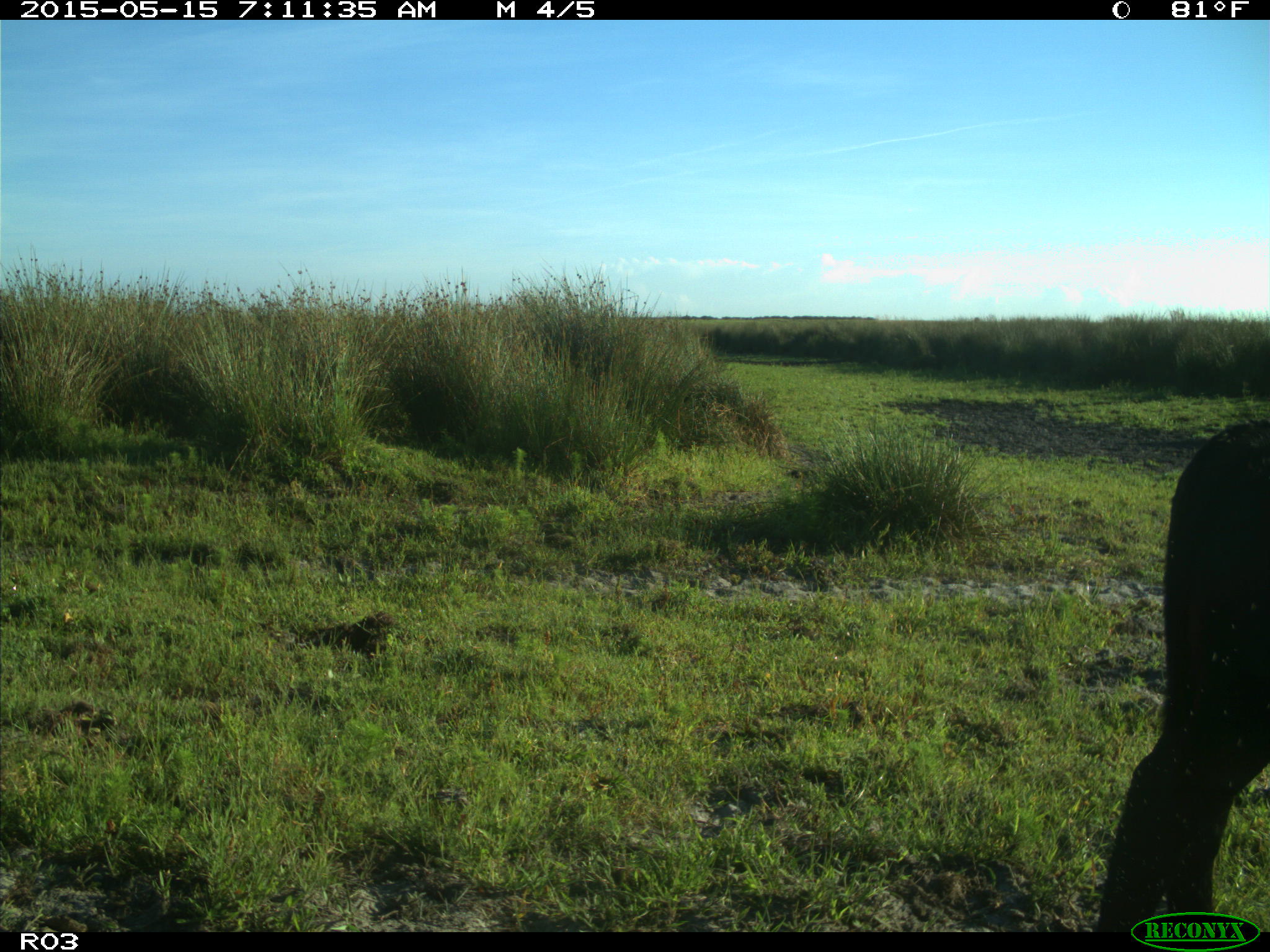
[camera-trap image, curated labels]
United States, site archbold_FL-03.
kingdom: Animalia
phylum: Chordata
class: Mammalia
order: Artiodactyla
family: Bovidae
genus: Bos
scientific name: Bos taurus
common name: domestic cow